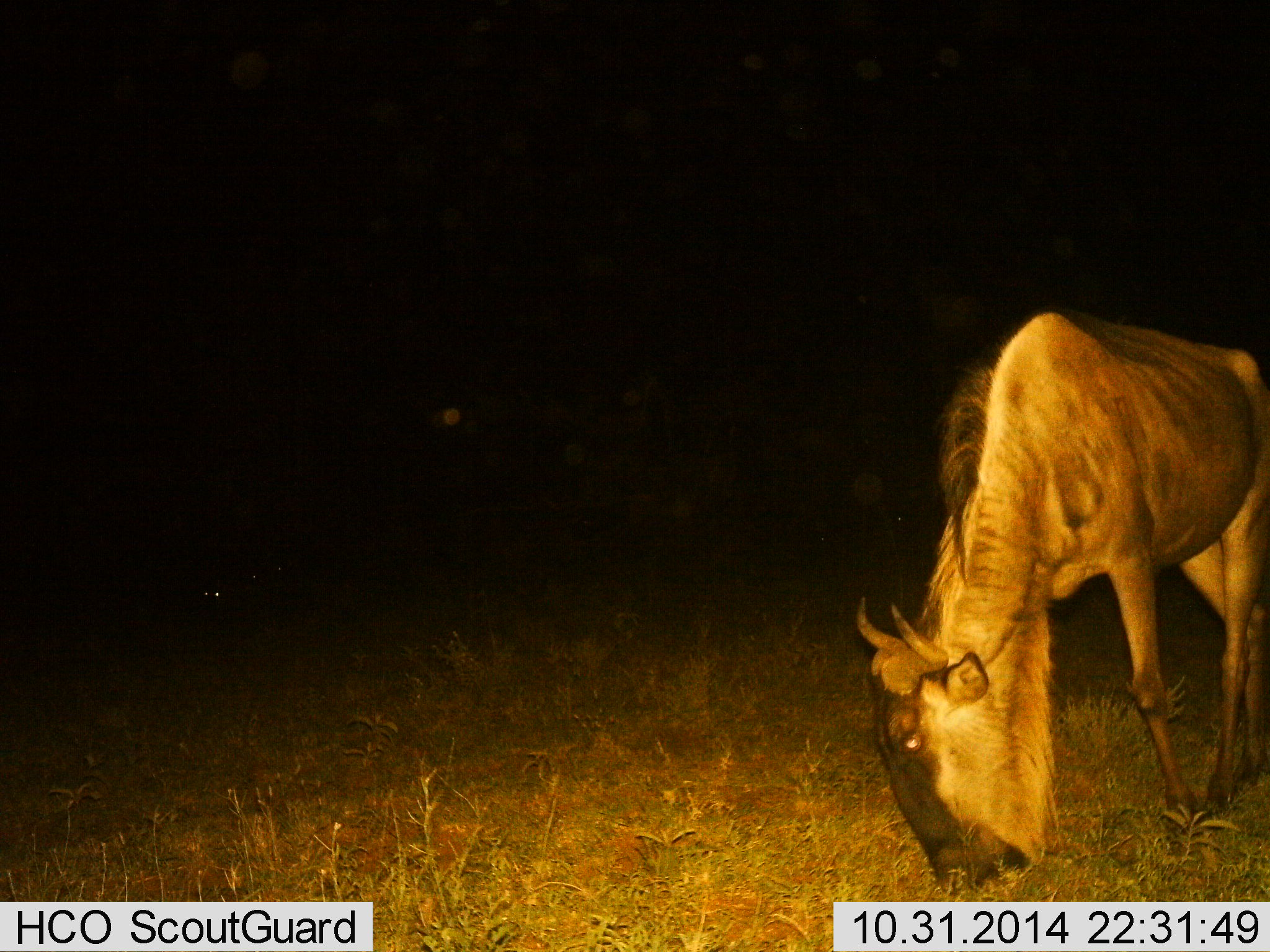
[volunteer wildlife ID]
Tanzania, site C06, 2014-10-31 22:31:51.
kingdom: Animalia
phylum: Chordata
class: Mammalia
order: Artiodactyla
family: Bovidae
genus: Connochaetes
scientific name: Connochaetes taurinus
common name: blue wildebeest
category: wildebeest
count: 1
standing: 40%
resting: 0%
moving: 0%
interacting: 0%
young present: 0%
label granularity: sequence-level